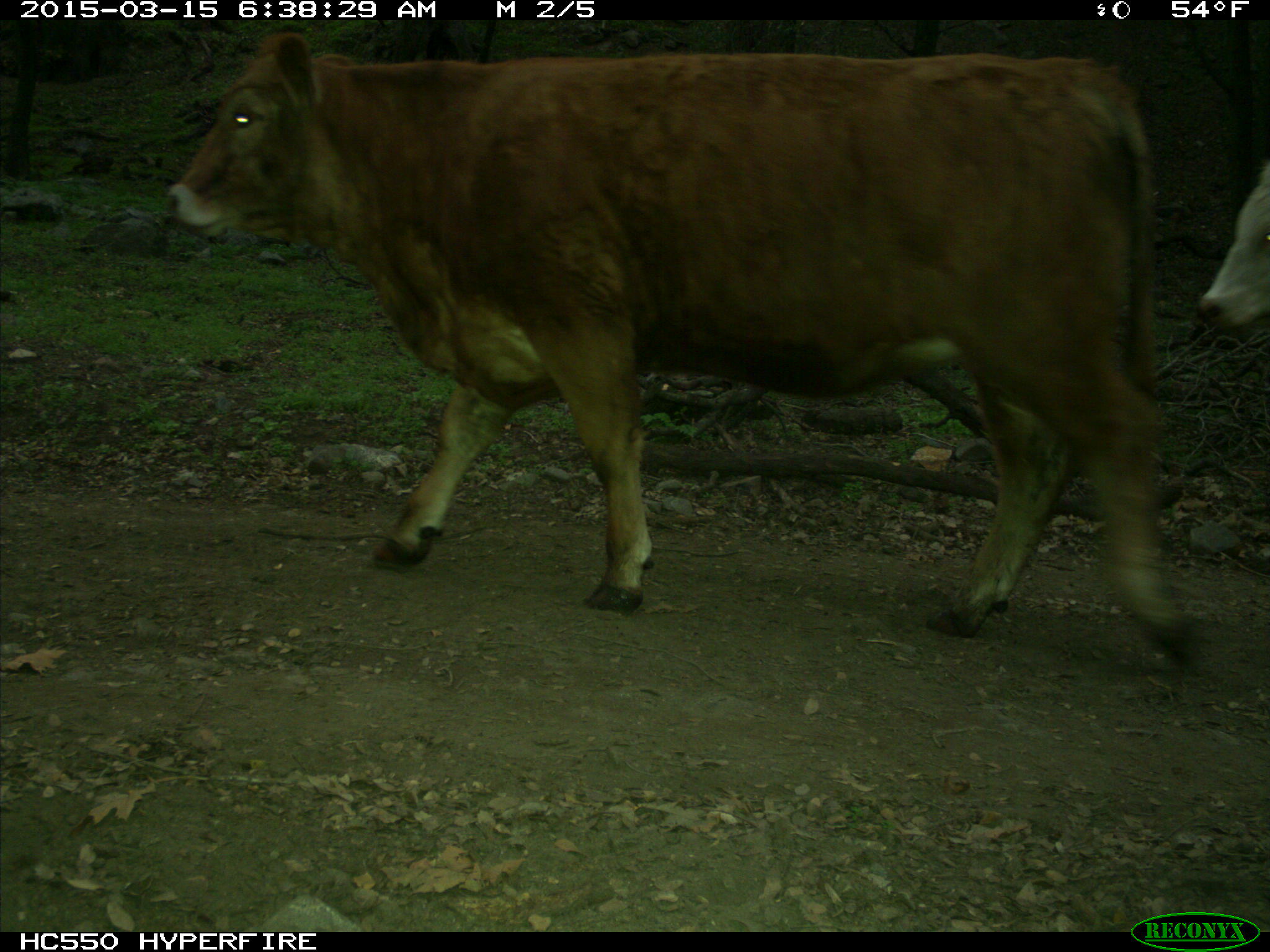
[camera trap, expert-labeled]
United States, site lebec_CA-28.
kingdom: Animalia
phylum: Chordata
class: Mammalia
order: Artiodactyla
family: Bovidae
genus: Bos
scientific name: Bos taurus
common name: domestic cow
Bos taurus (domestic cow).